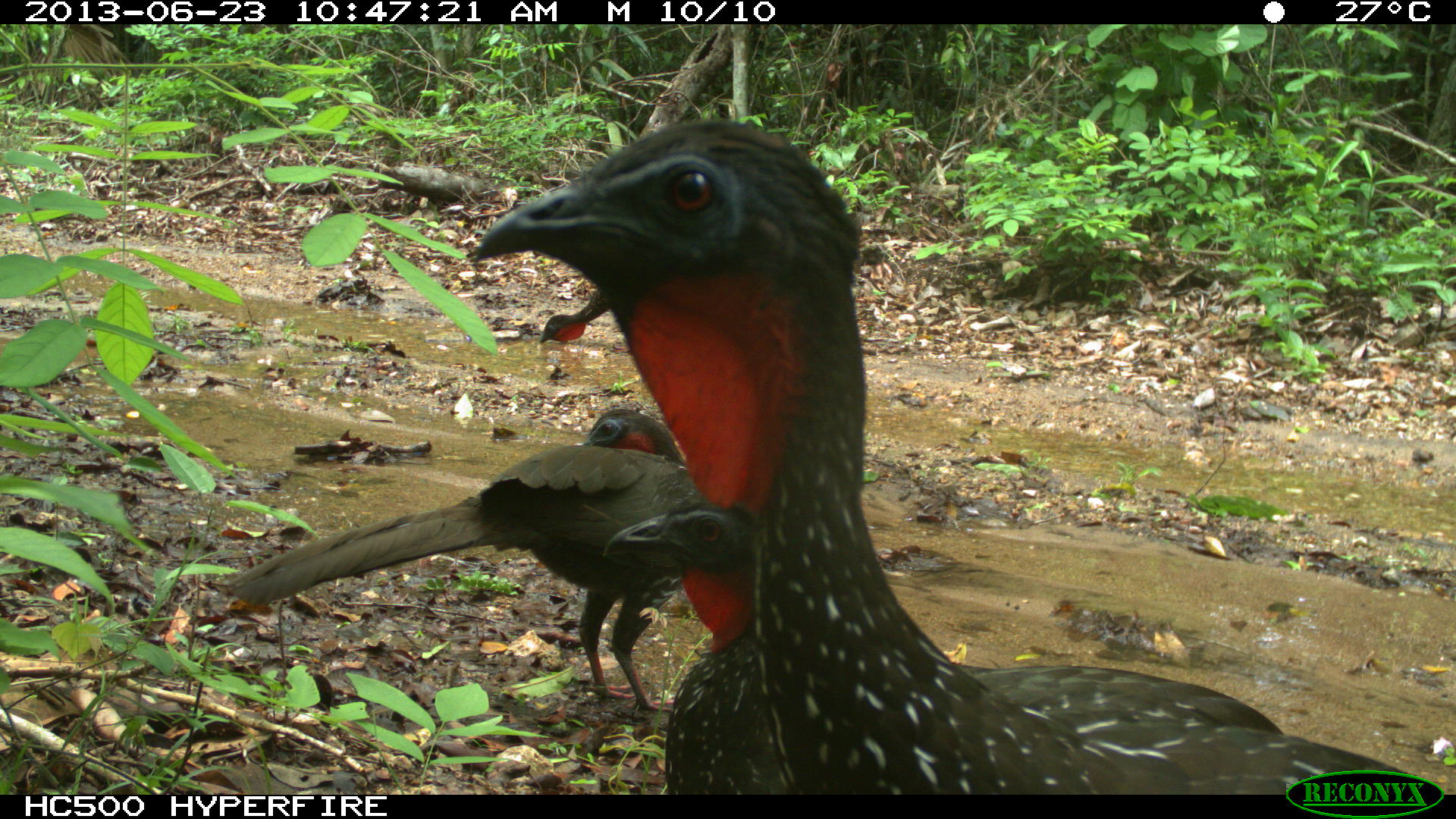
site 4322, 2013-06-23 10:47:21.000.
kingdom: Animalia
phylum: Chordata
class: Aves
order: Galliformes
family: Cracidae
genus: Penelope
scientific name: Penelope purpurascens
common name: crested guan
Penelope purpurascens (crested guan), count 4.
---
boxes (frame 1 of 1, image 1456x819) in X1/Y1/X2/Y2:
penelope purpurascens: 468/115/1456/792; 221/405/691/711; 602/503/787/791; 537/283/613/343